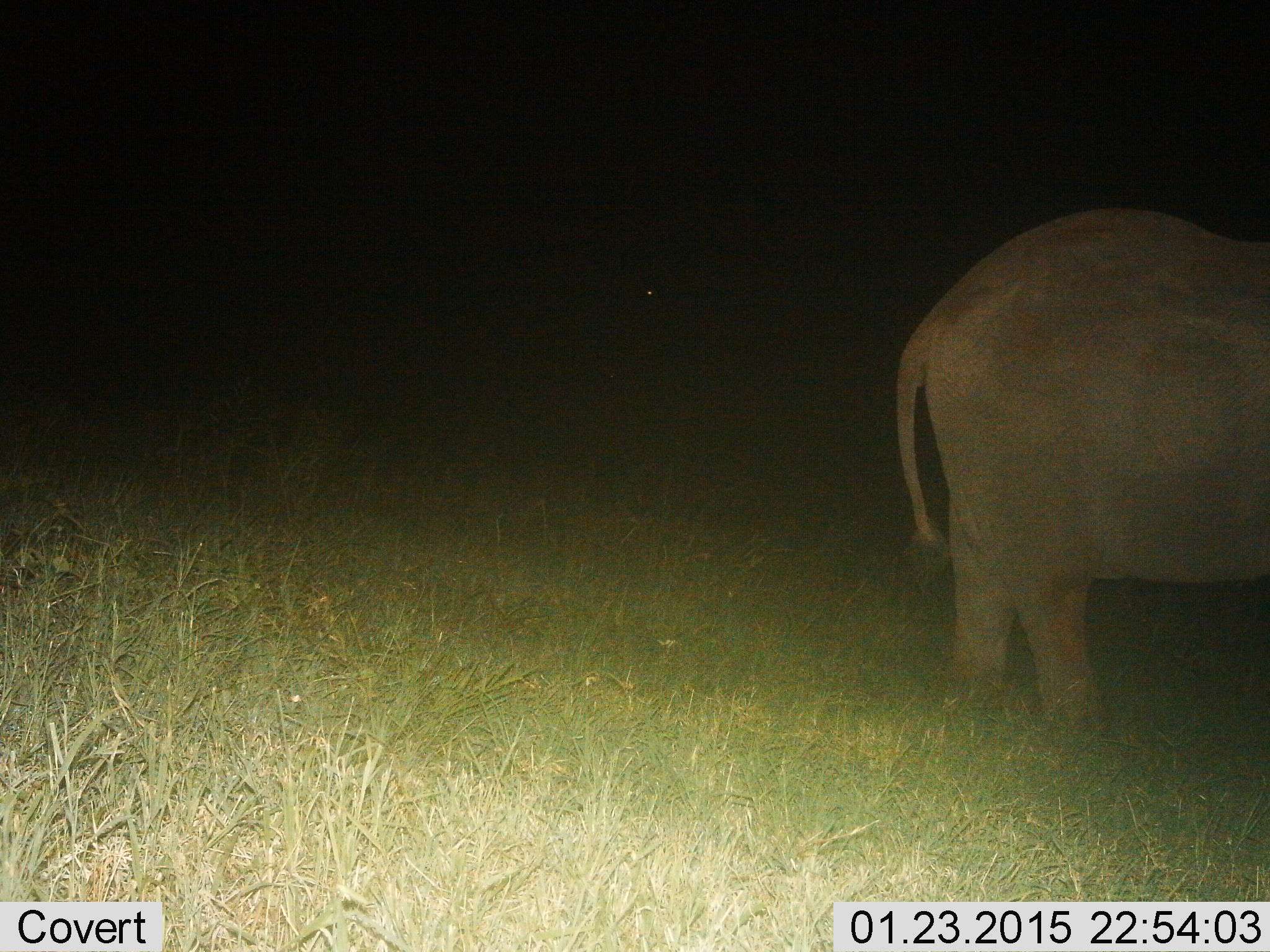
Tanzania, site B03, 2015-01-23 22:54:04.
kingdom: Animalia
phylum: Chordata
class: Mammalia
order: Proboscidea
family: Elephantidae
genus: Loxodonta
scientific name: Loxodonta africana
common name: african bush elephant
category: elephant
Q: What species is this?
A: Elephant (african bush elephant) (Loxodonta africana).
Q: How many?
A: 1.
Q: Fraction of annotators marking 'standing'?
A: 90%.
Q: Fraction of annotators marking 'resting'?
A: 0%.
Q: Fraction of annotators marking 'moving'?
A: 10%.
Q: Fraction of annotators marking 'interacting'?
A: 0%.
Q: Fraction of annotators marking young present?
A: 0%.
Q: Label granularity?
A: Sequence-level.